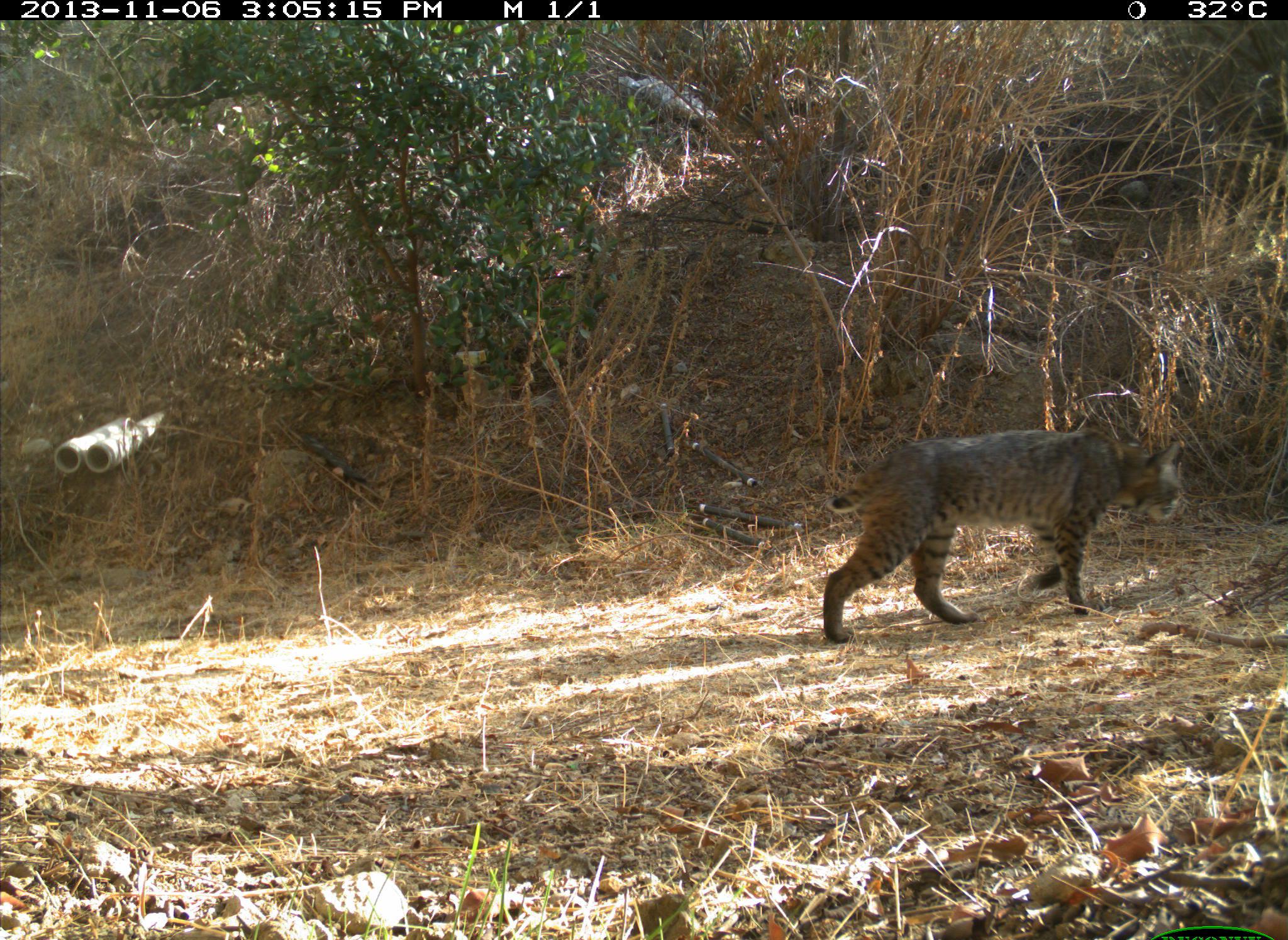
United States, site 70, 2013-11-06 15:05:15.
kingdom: Animalia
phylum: Chordata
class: Mammalia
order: Carnivora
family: Felidae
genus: Lynx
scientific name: Lynx rufus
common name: bobcat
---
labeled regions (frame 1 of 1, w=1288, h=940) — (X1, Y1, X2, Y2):
bobcat: (823, 427, 1187, 645)